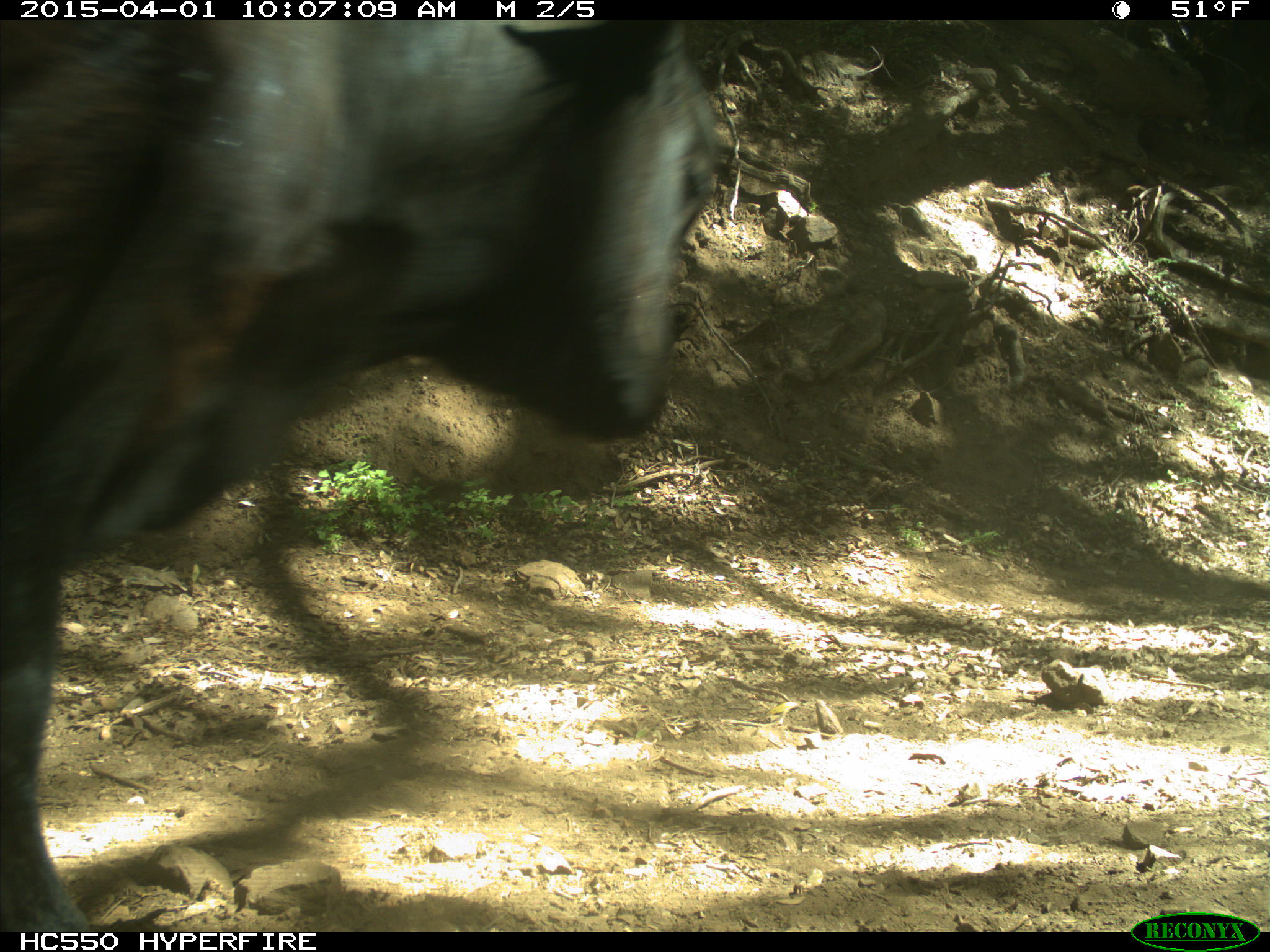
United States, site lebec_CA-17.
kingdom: Animalia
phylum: Chordata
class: Mammalia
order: Artiodactyla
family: Bovidae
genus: Bos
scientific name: Bos taurus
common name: domestic cow